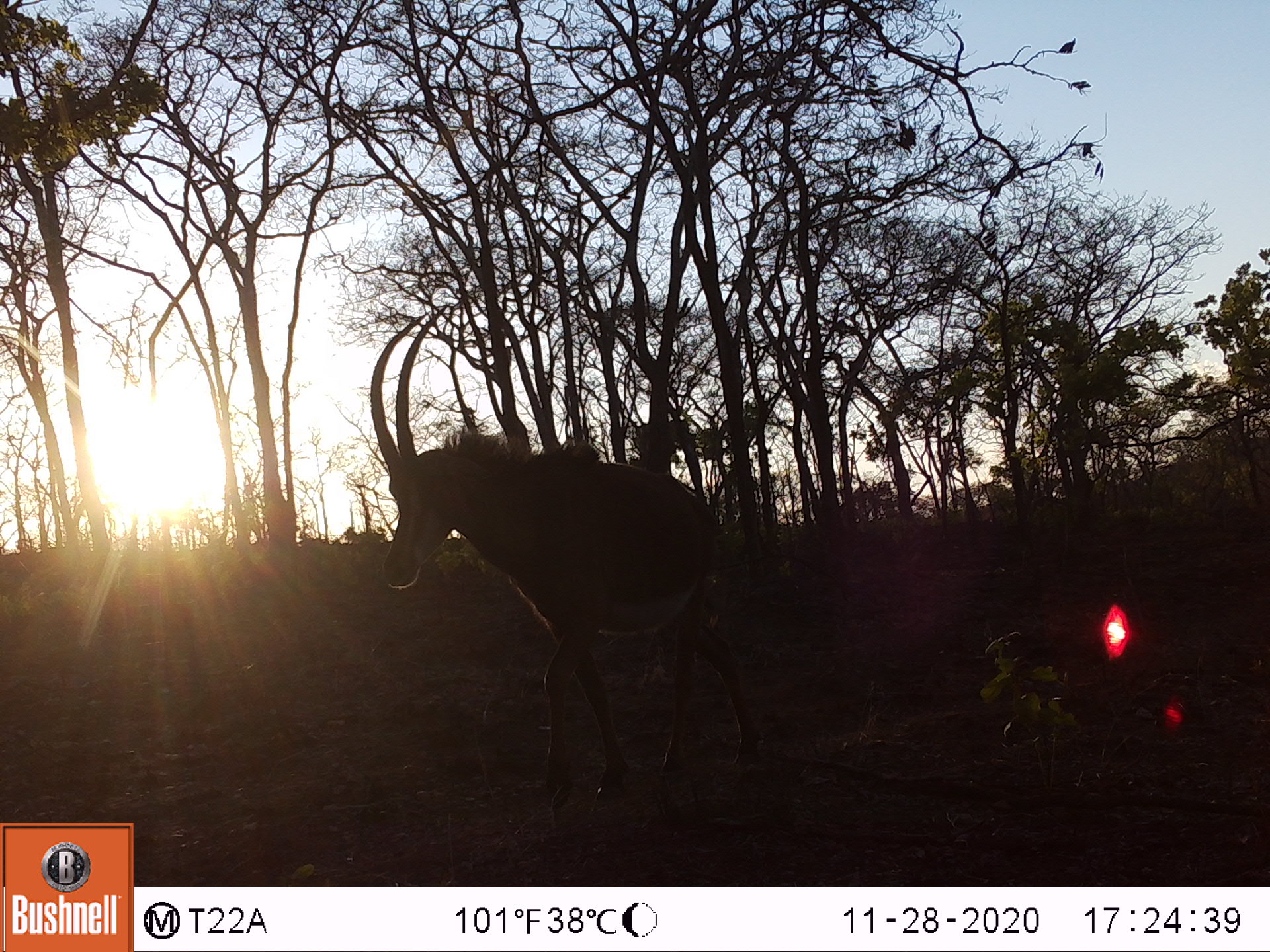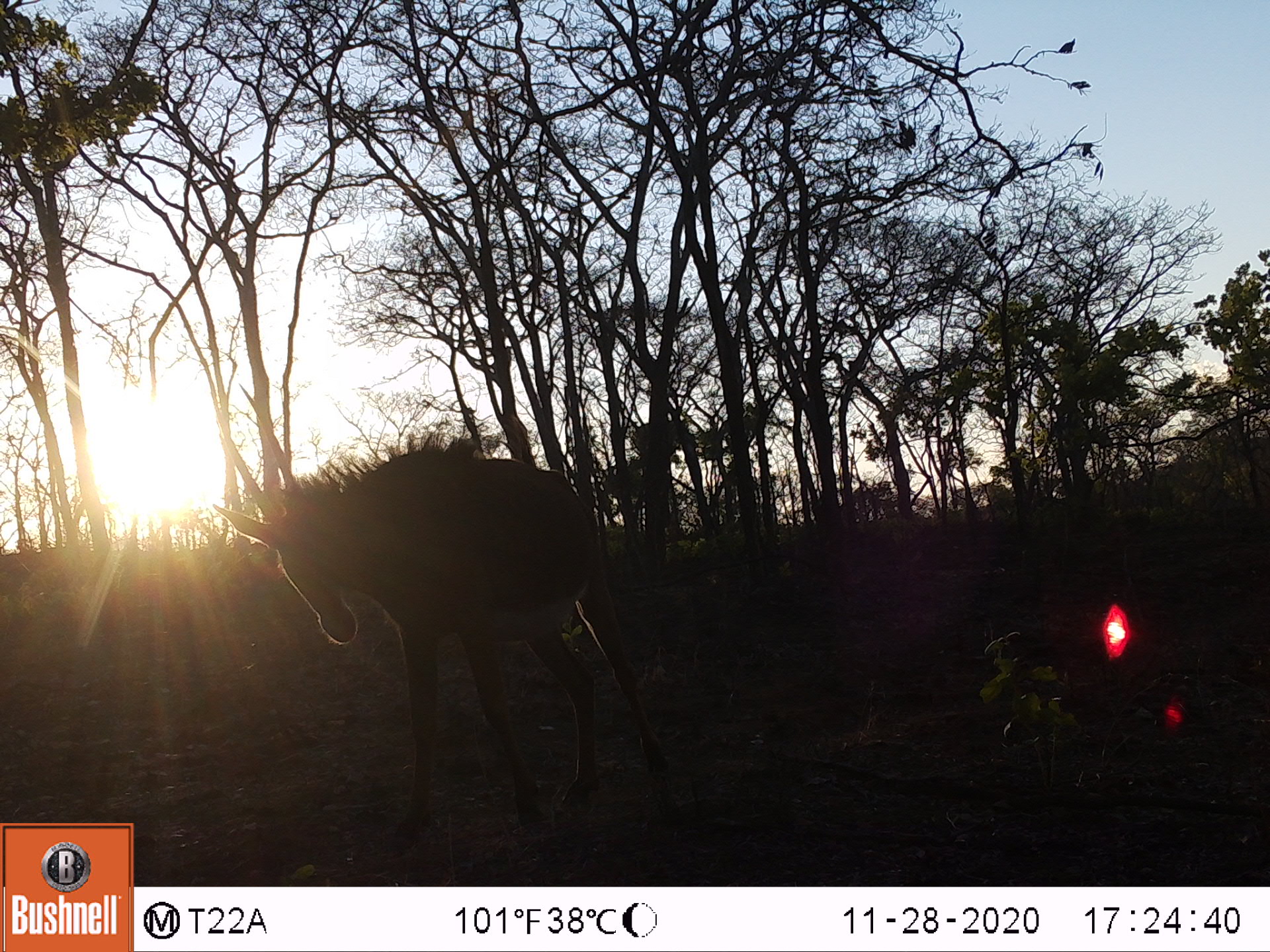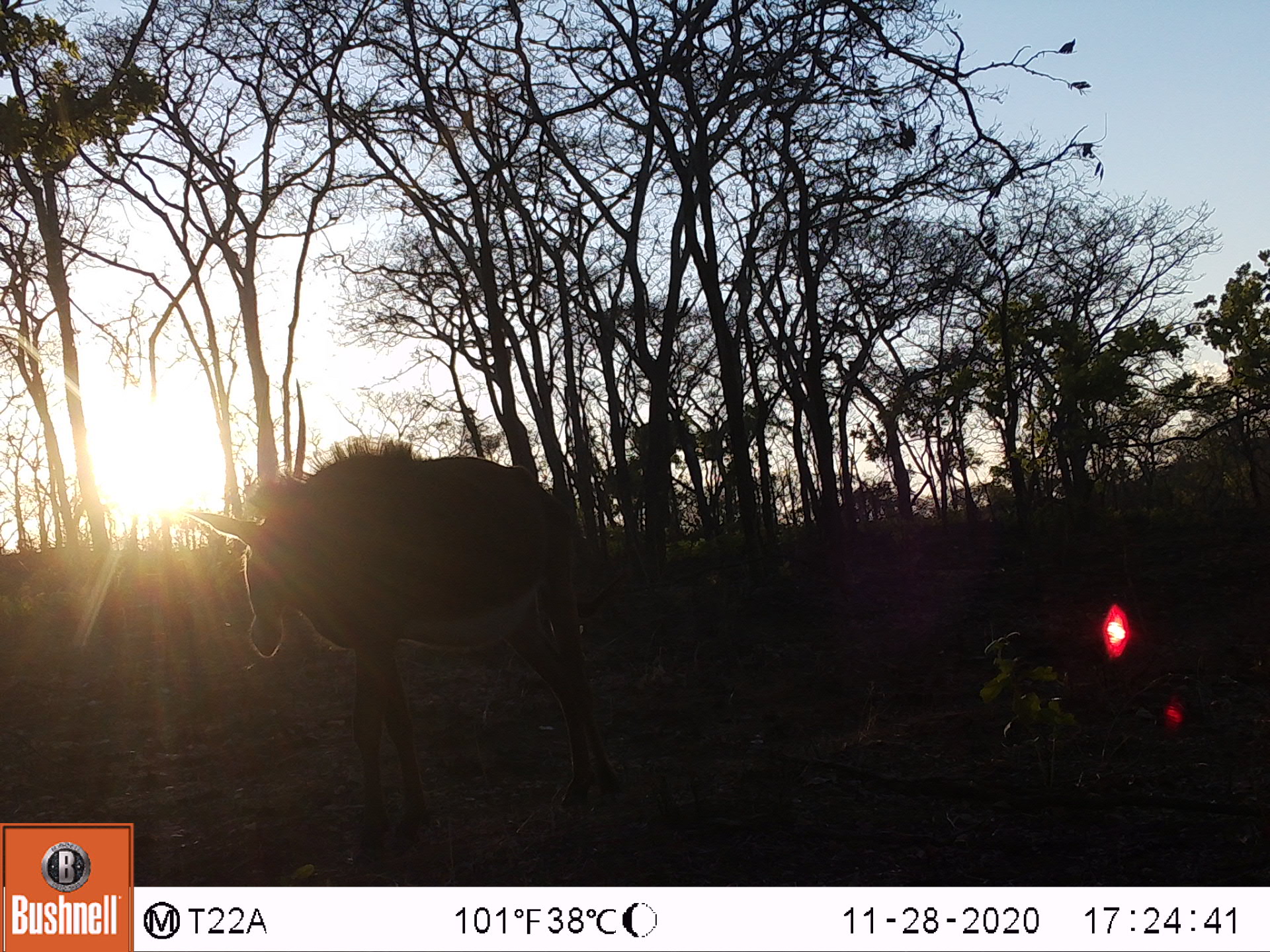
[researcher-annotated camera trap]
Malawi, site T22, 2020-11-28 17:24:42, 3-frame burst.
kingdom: Animalia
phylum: Chordata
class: Mammalia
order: Artiodactyla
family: Bovidae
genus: Hippotragus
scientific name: Hippotragus niger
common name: sable antelope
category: sable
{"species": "sable (sable antelope) (Hippotragus niger)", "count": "1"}